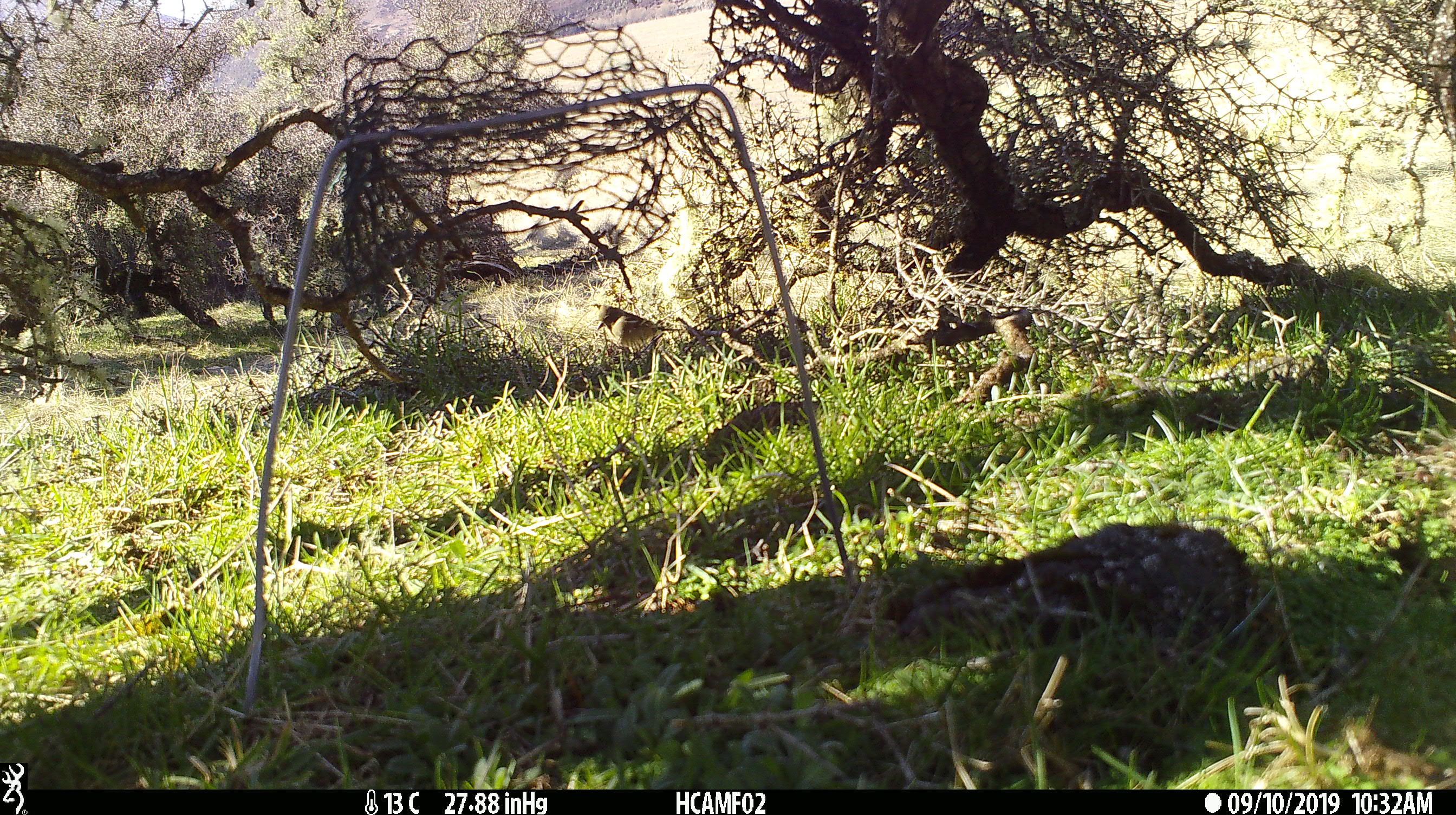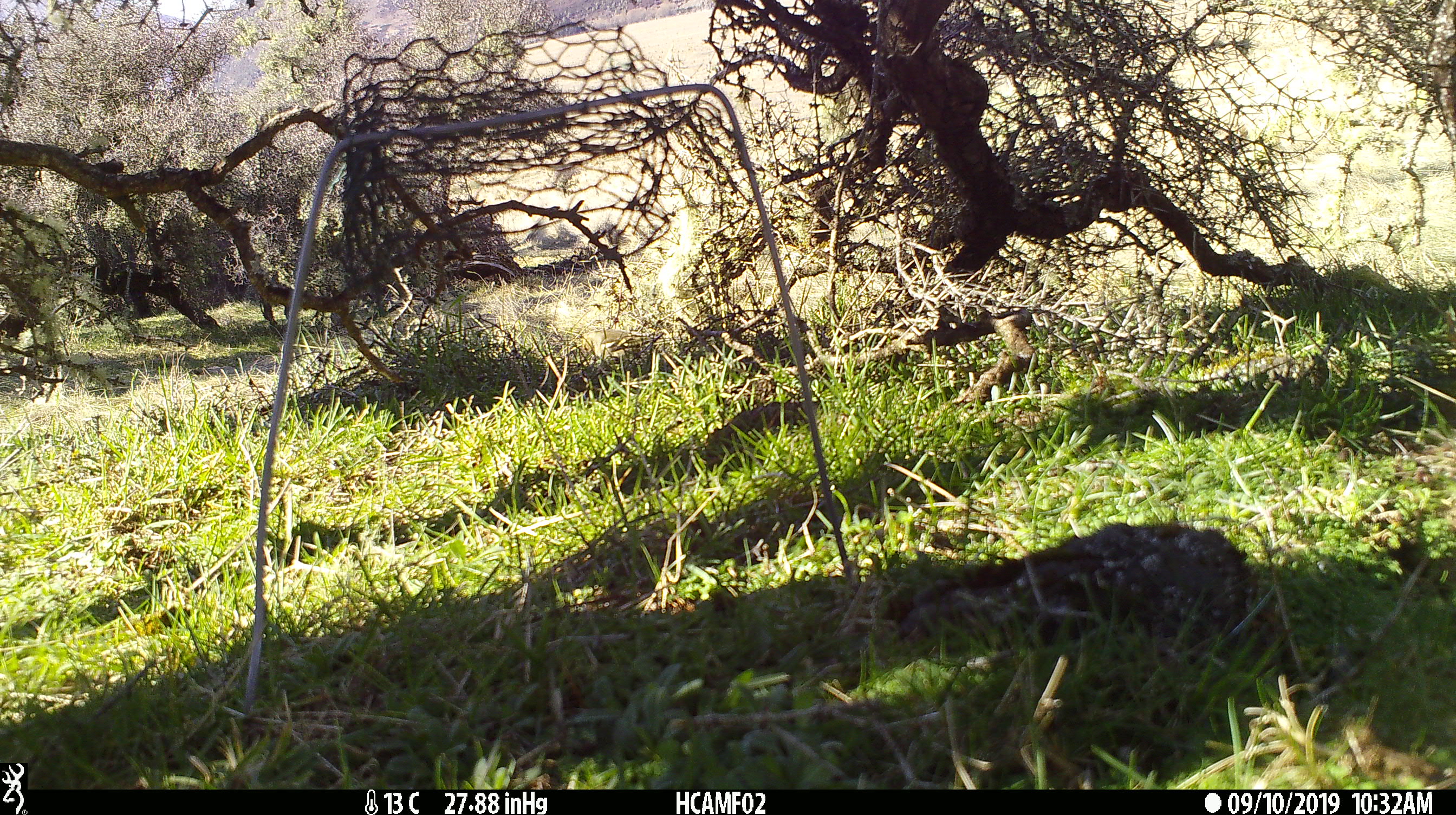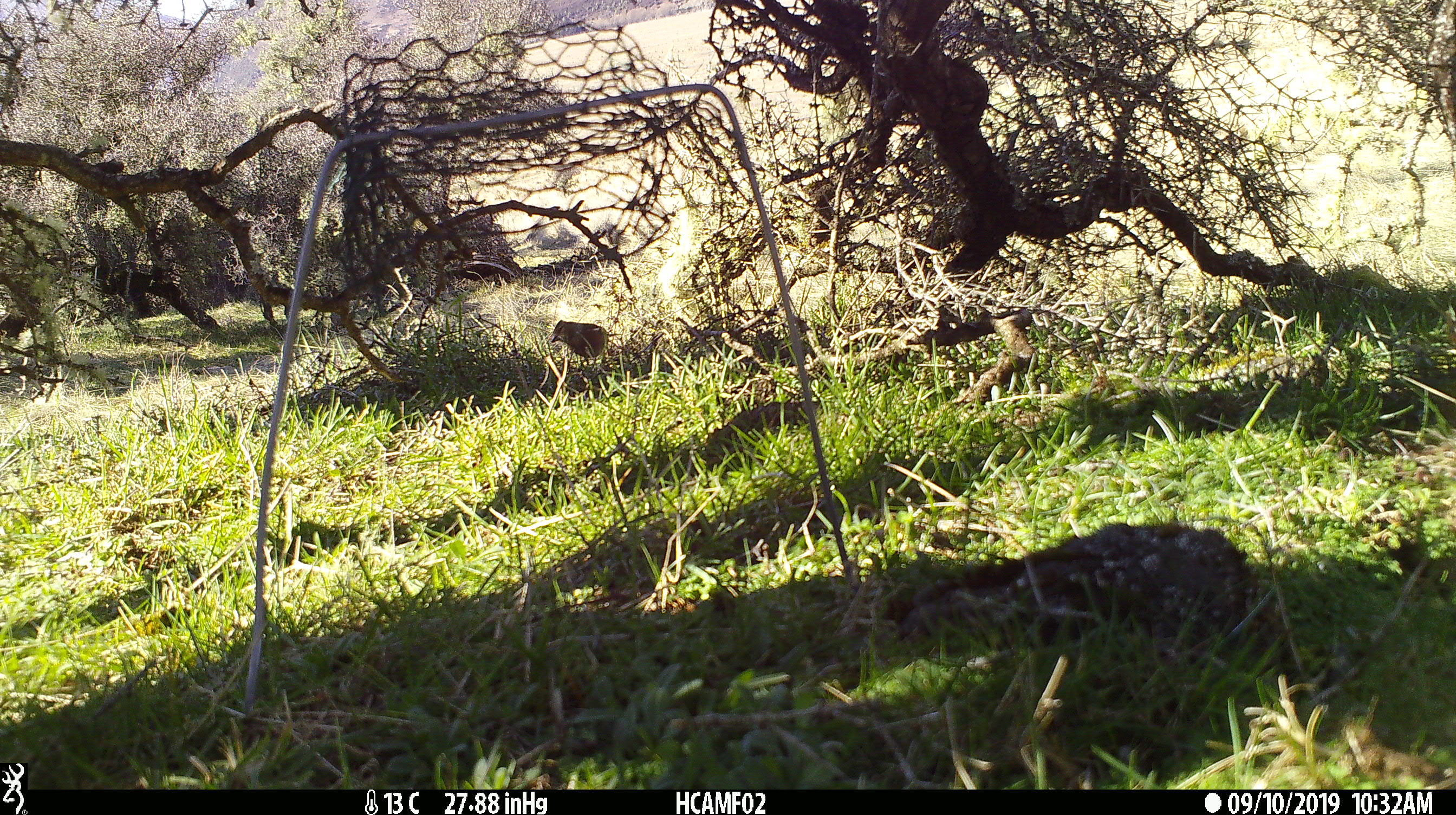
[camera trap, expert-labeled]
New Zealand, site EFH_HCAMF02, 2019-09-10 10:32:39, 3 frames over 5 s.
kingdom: Animalia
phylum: Chordata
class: Aves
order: Passeriformes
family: Fringillidae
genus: Fringilla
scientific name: Fringilla coelebs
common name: common chaffinch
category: chaffinch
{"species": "chaffinch (common chaffinch) (Fringilla coelebs)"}